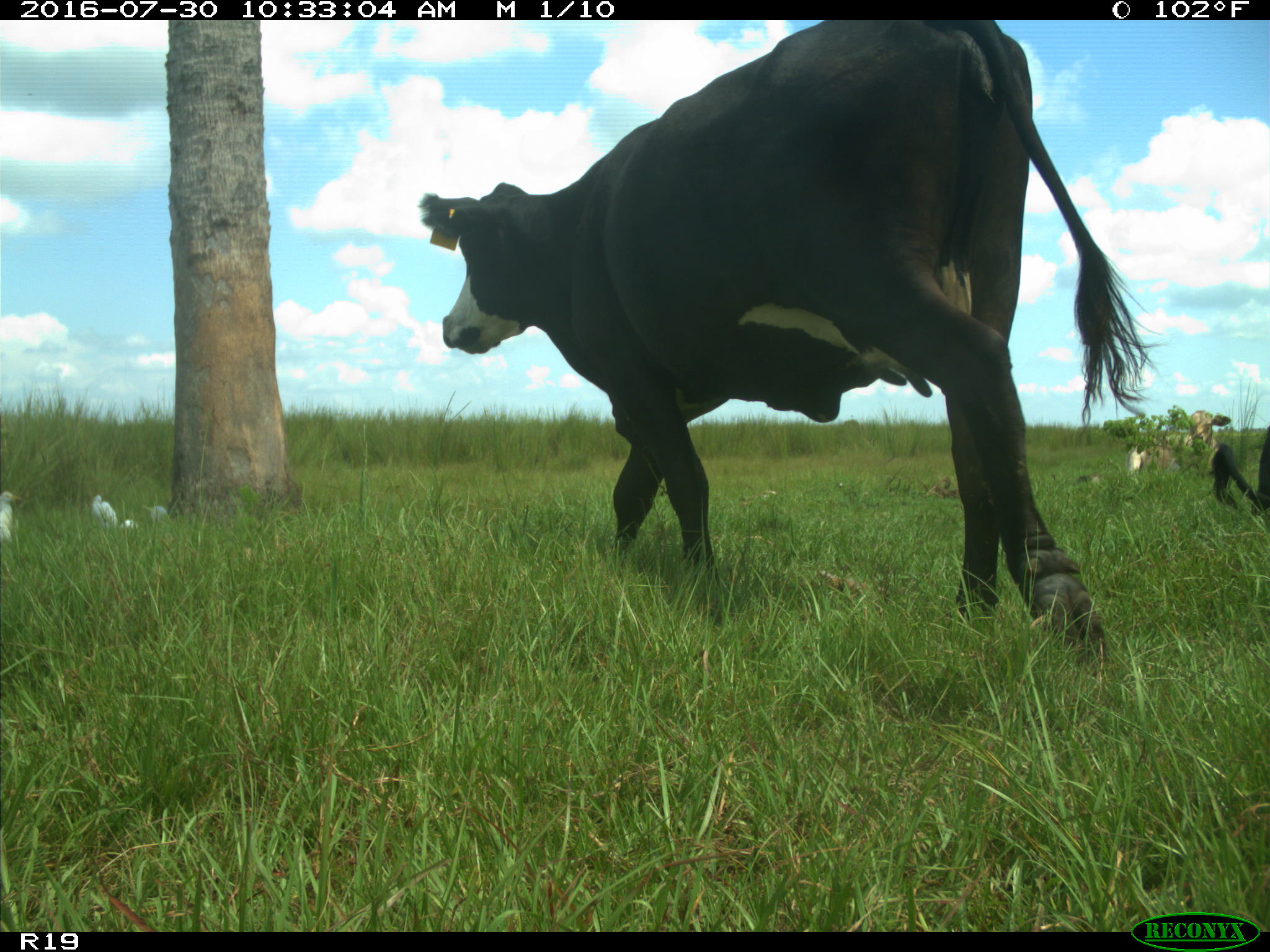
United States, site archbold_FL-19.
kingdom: Animalia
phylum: Chordata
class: Mammalia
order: Artiodactyla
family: Bovidae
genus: Bos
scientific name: Bos taurus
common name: domestic cow